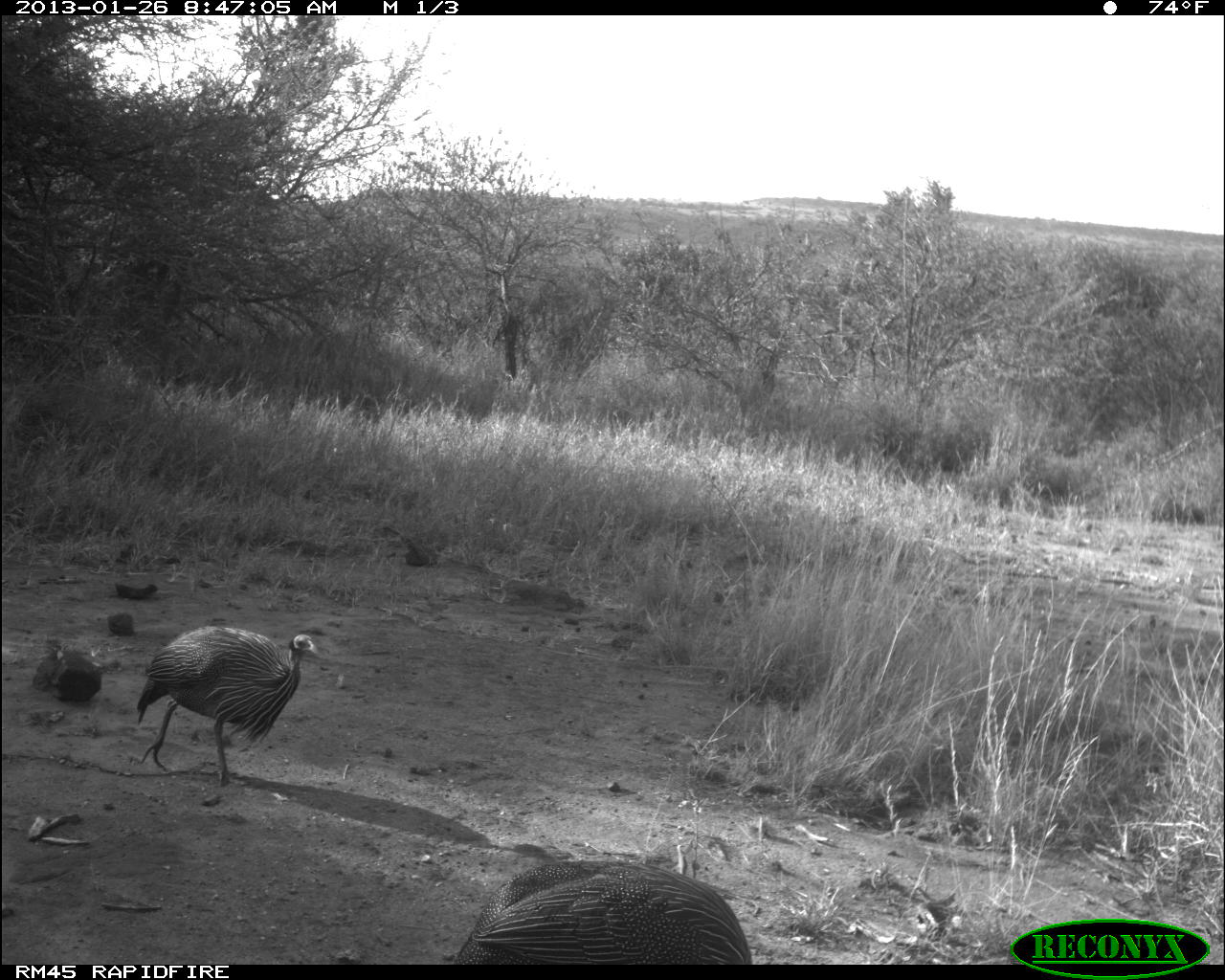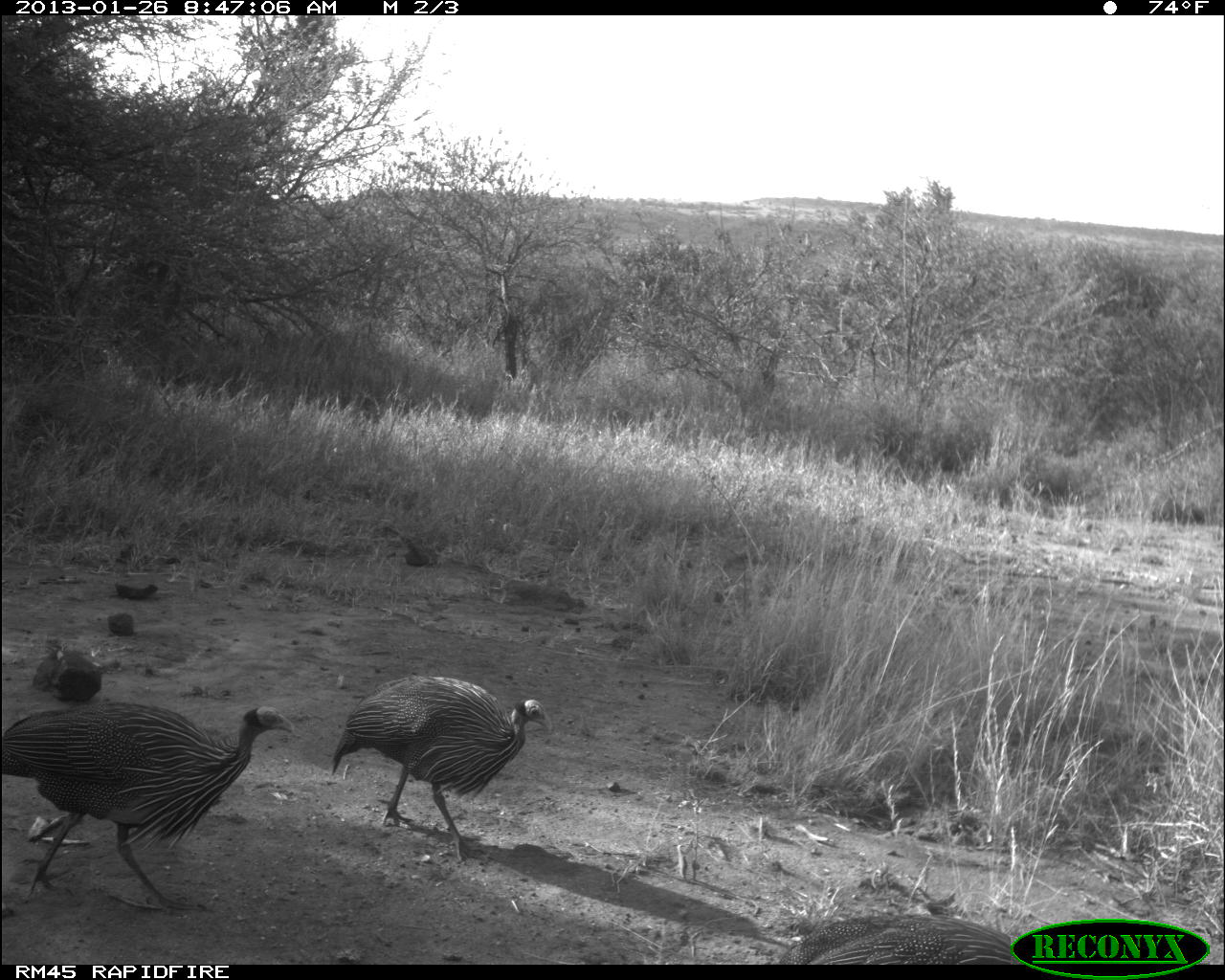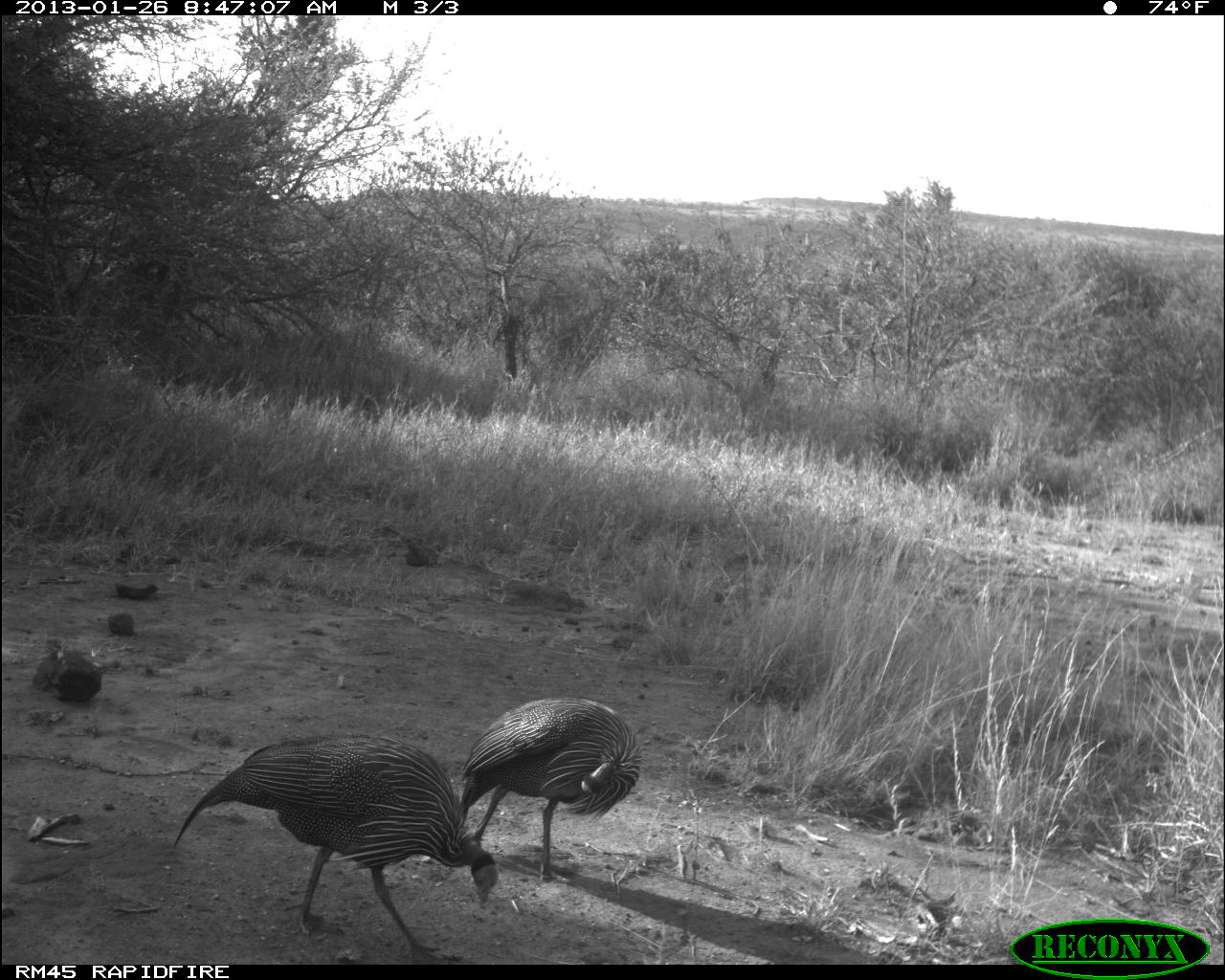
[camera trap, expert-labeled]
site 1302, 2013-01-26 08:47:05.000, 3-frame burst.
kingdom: Animalia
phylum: Chordata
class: Aves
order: Galliformes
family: Numididae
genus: Acryllium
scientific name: Acryllium vulturinum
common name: vulturine guineafowl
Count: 2.